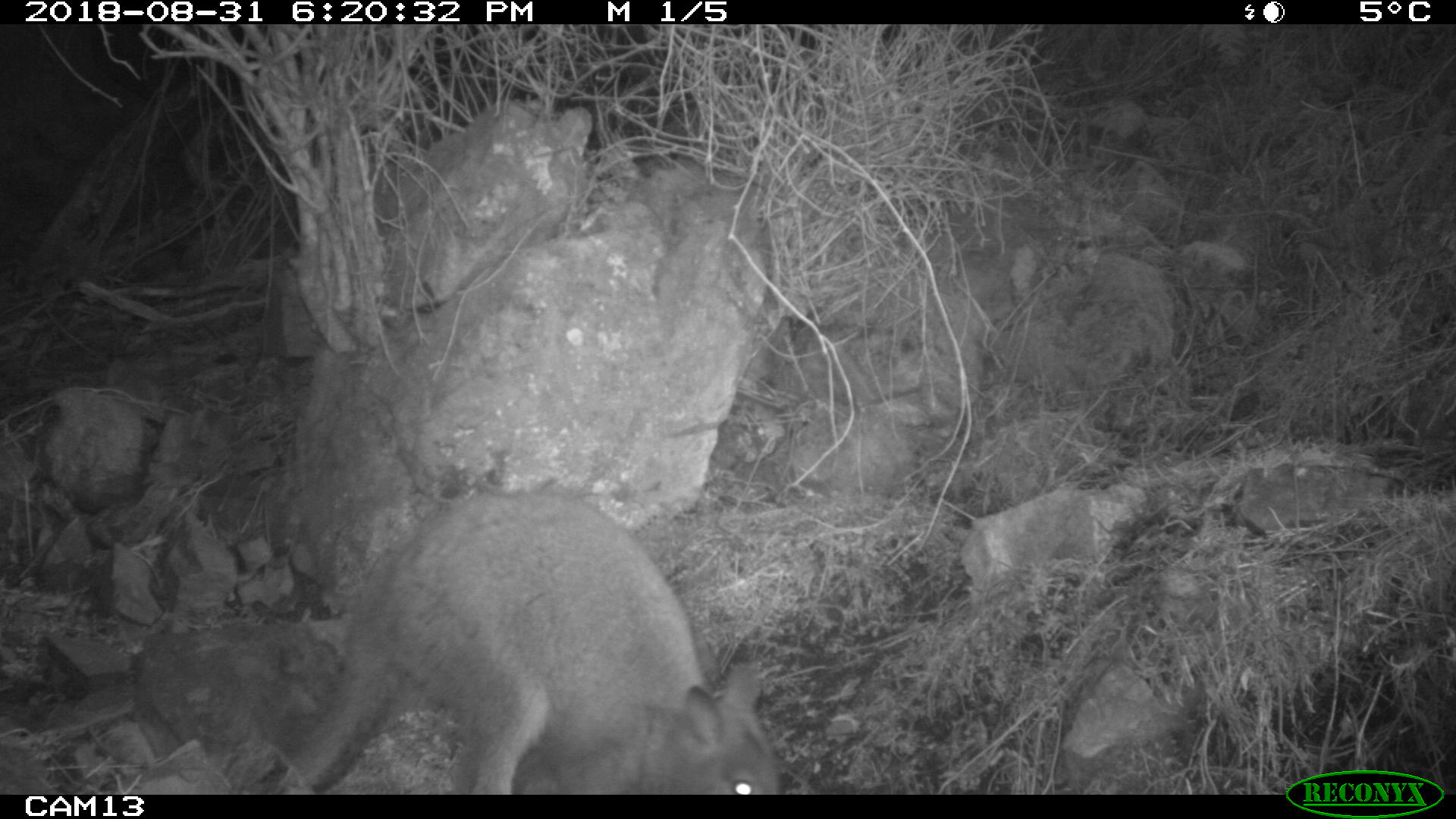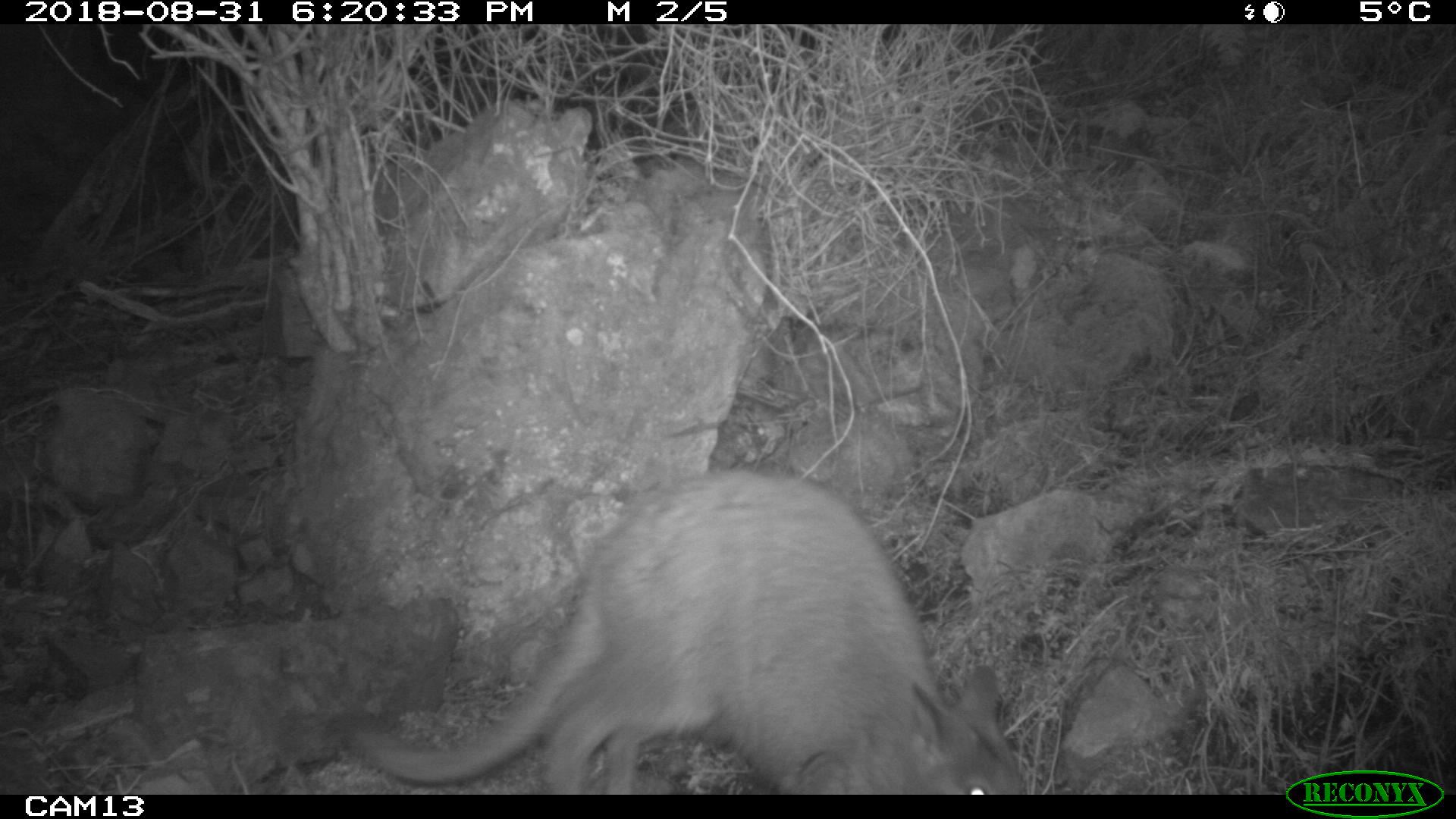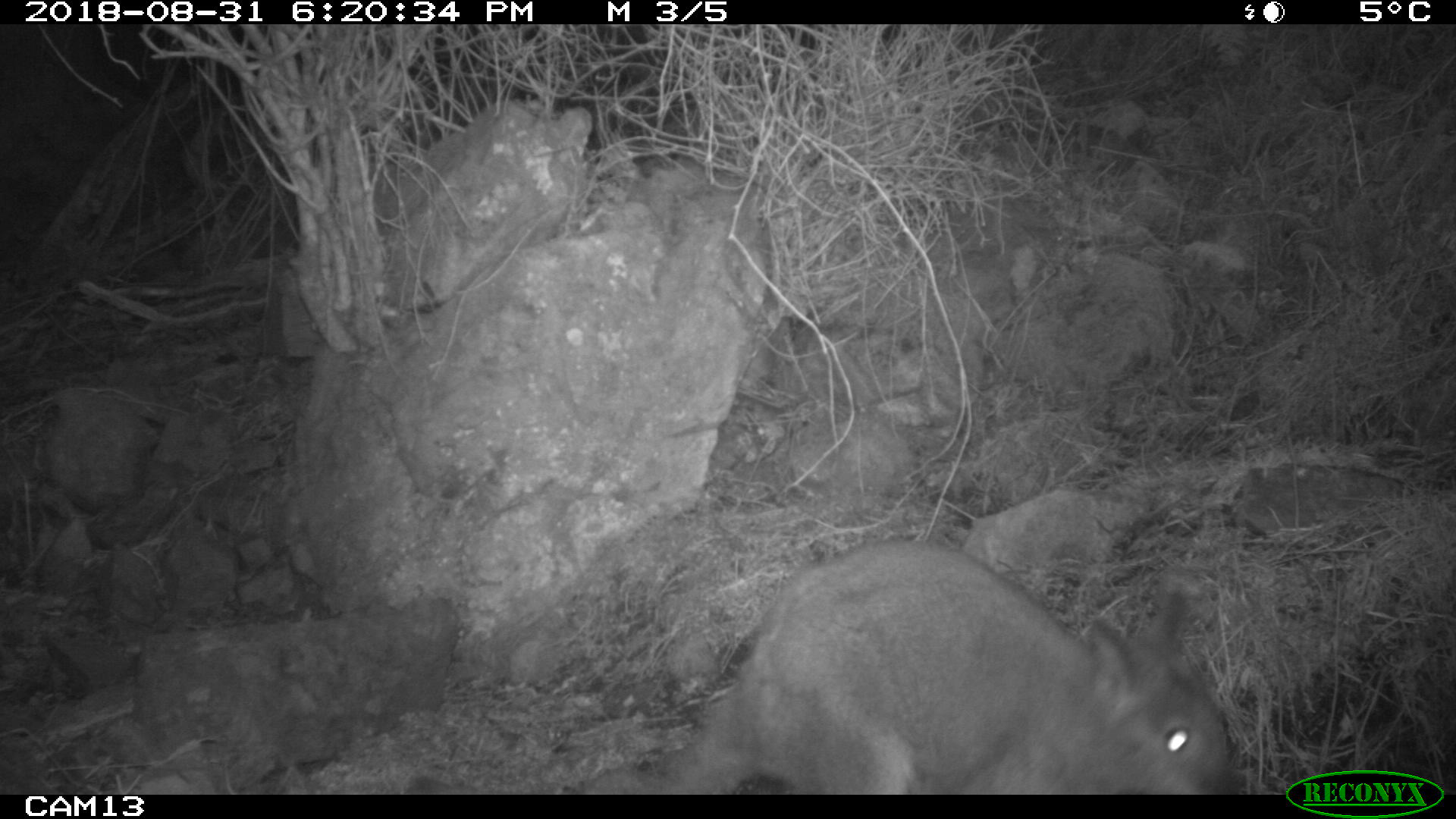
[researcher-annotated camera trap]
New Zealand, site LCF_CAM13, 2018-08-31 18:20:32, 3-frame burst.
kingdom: Animalia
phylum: Chordata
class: Mammalia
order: Diprotodontia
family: Macropodidae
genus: Notamacropus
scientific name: Notamacropus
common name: wallaby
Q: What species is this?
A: Wallaby (Notamacropus).